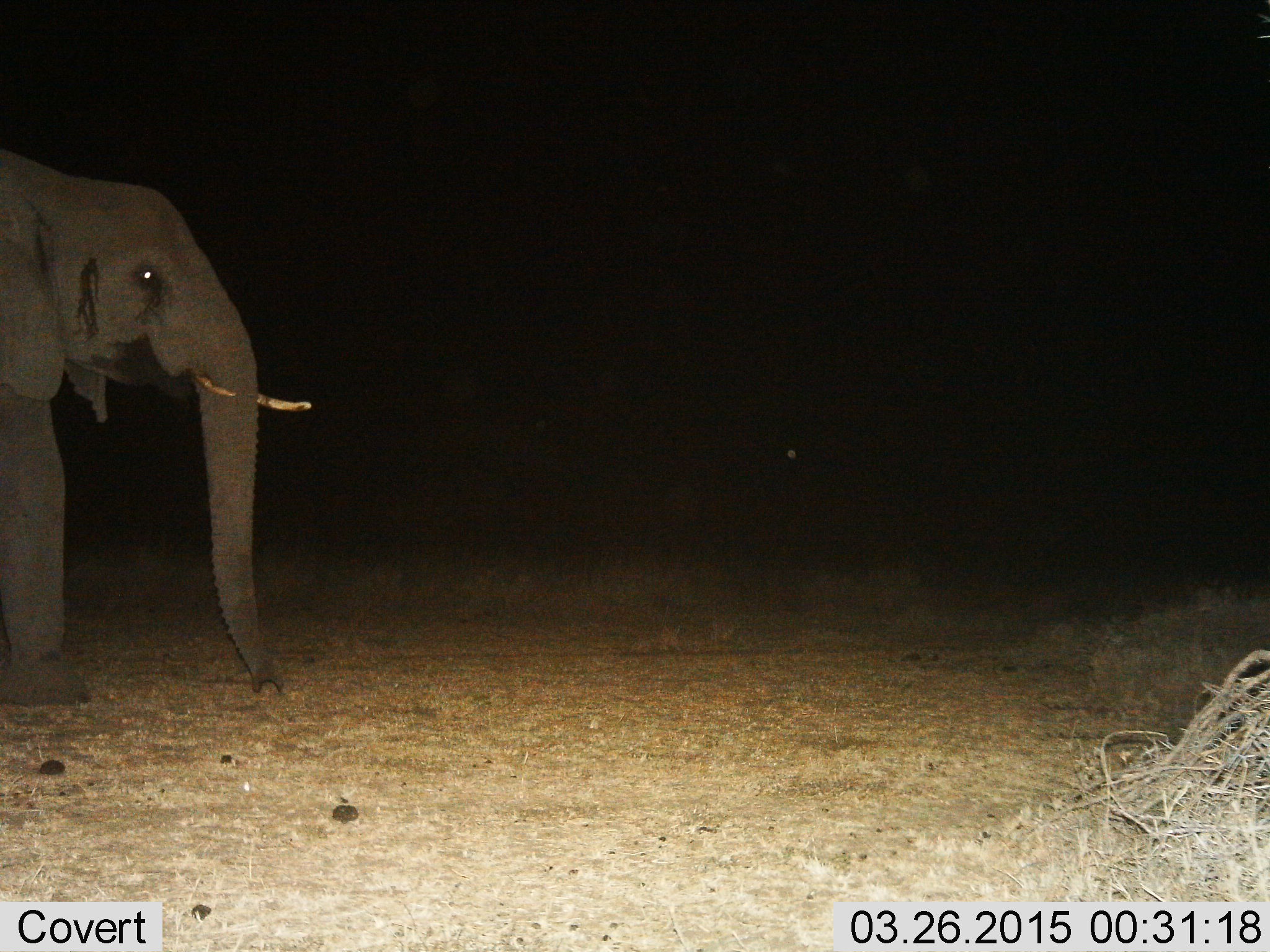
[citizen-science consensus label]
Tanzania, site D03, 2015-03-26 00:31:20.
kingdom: Animalia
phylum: Chordata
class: Mammalia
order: Proboscidea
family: Elephantidae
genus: Loxodonta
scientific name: Loxodonta africana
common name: african bush elephant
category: elephant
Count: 1.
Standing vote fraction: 50%.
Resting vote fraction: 0%.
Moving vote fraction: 50%.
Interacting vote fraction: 0%.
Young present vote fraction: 0%.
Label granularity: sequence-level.